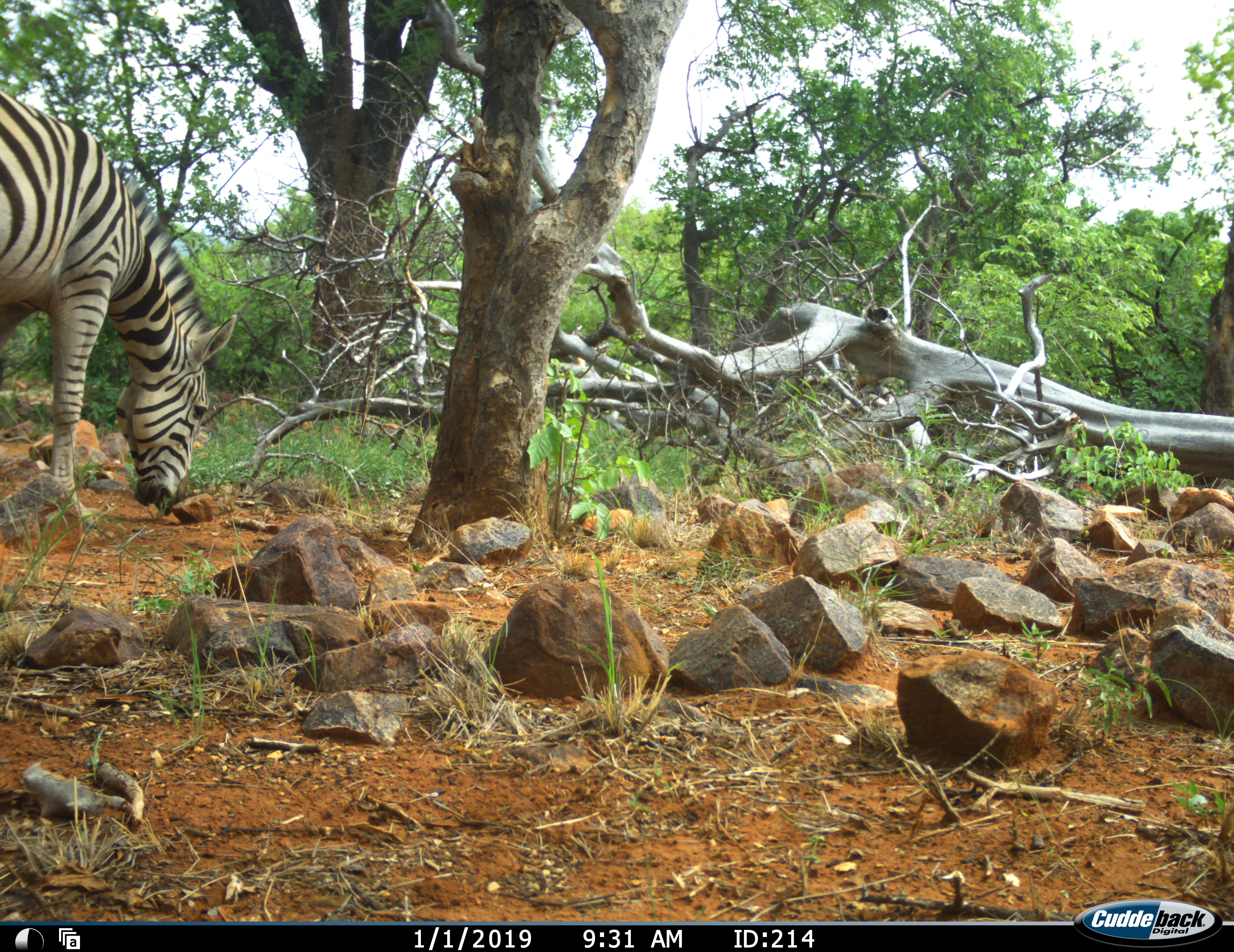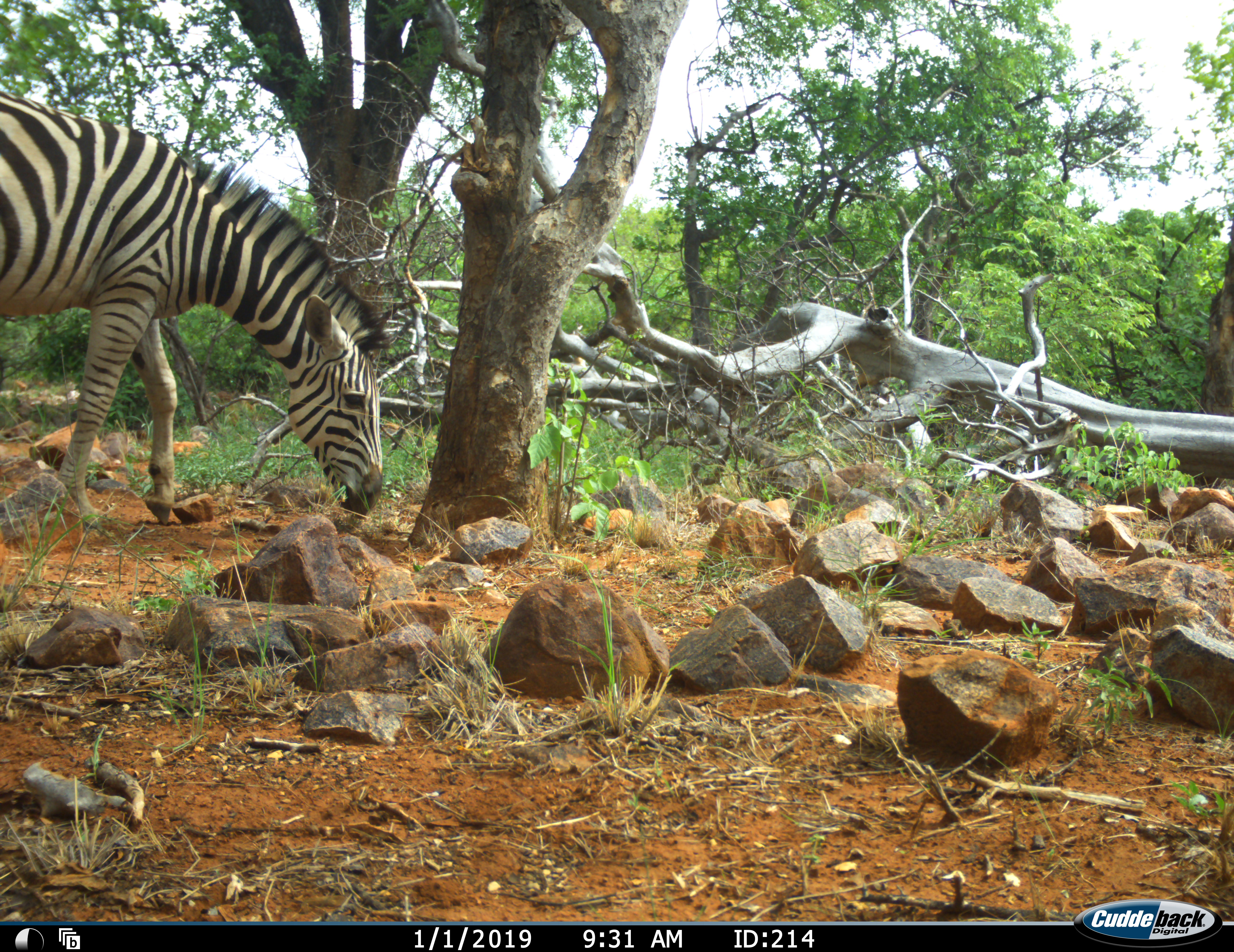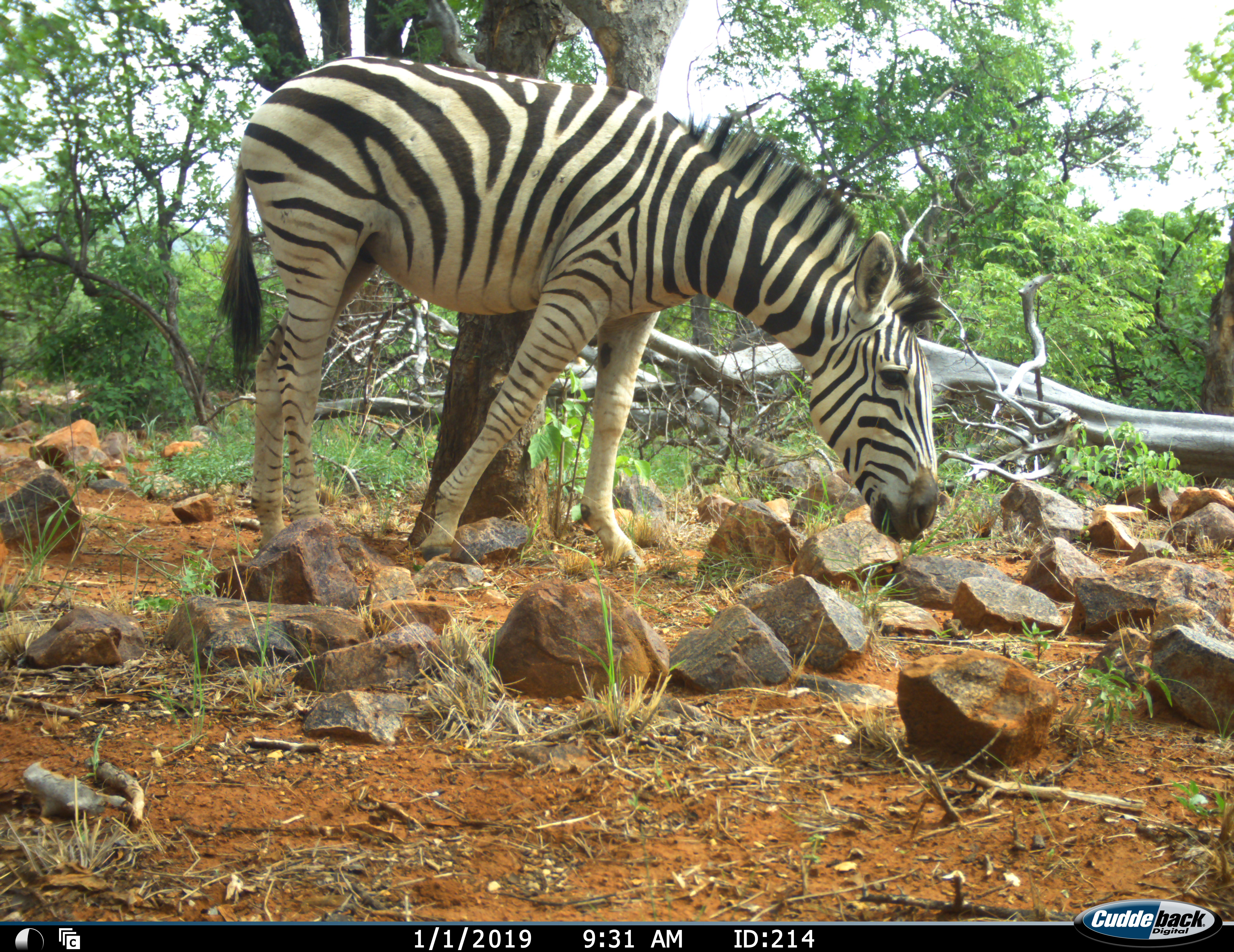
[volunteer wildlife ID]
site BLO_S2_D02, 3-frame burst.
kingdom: Animalia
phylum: Chordata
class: Mammalia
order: Perissodactyla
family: Equidae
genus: Equus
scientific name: Equus quagga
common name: plains zebra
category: zebraplains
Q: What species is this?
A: Zebraplains (plains zebra) (Equus quagga).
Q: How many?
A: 1.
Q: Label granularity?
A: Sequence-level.